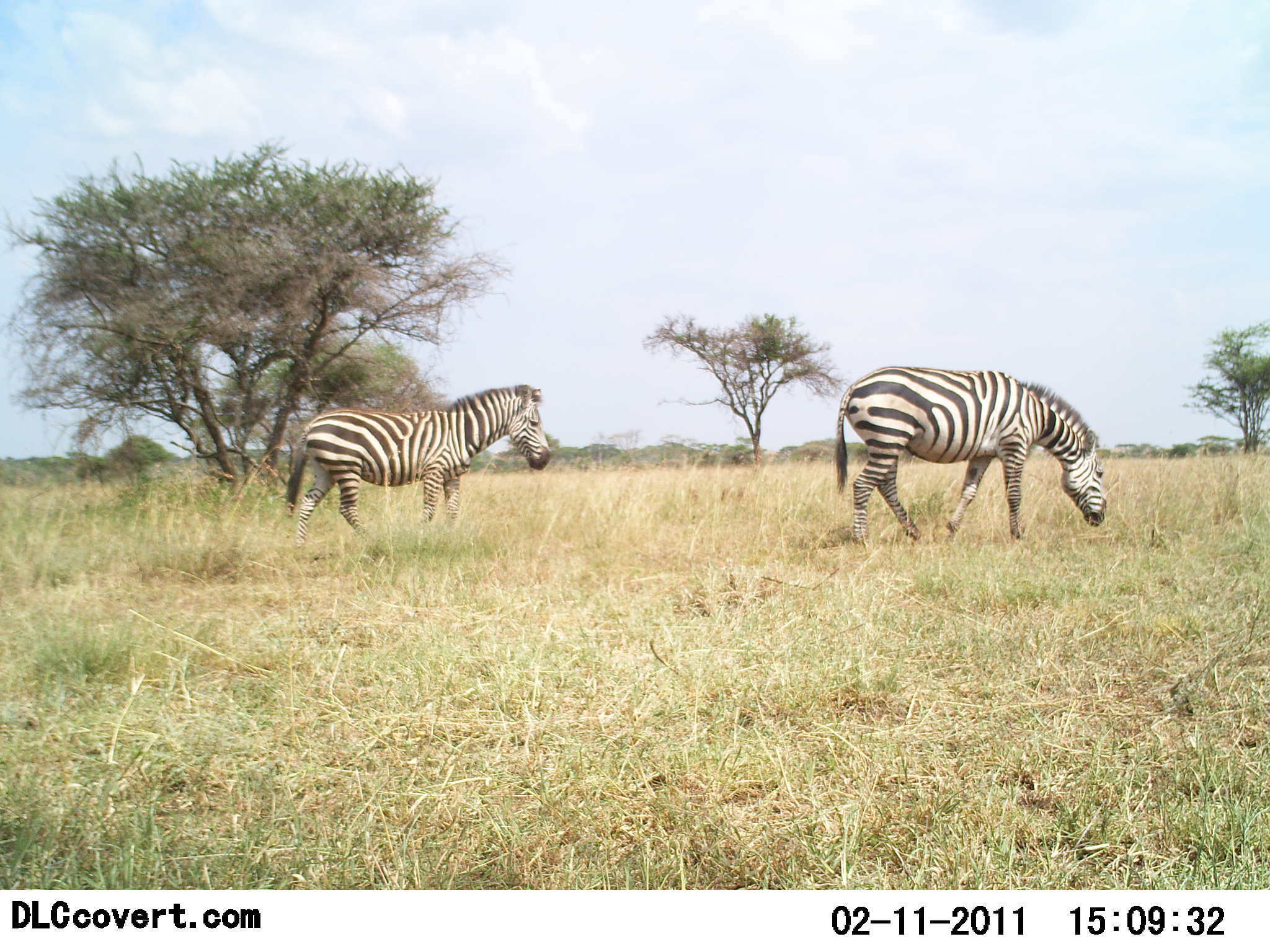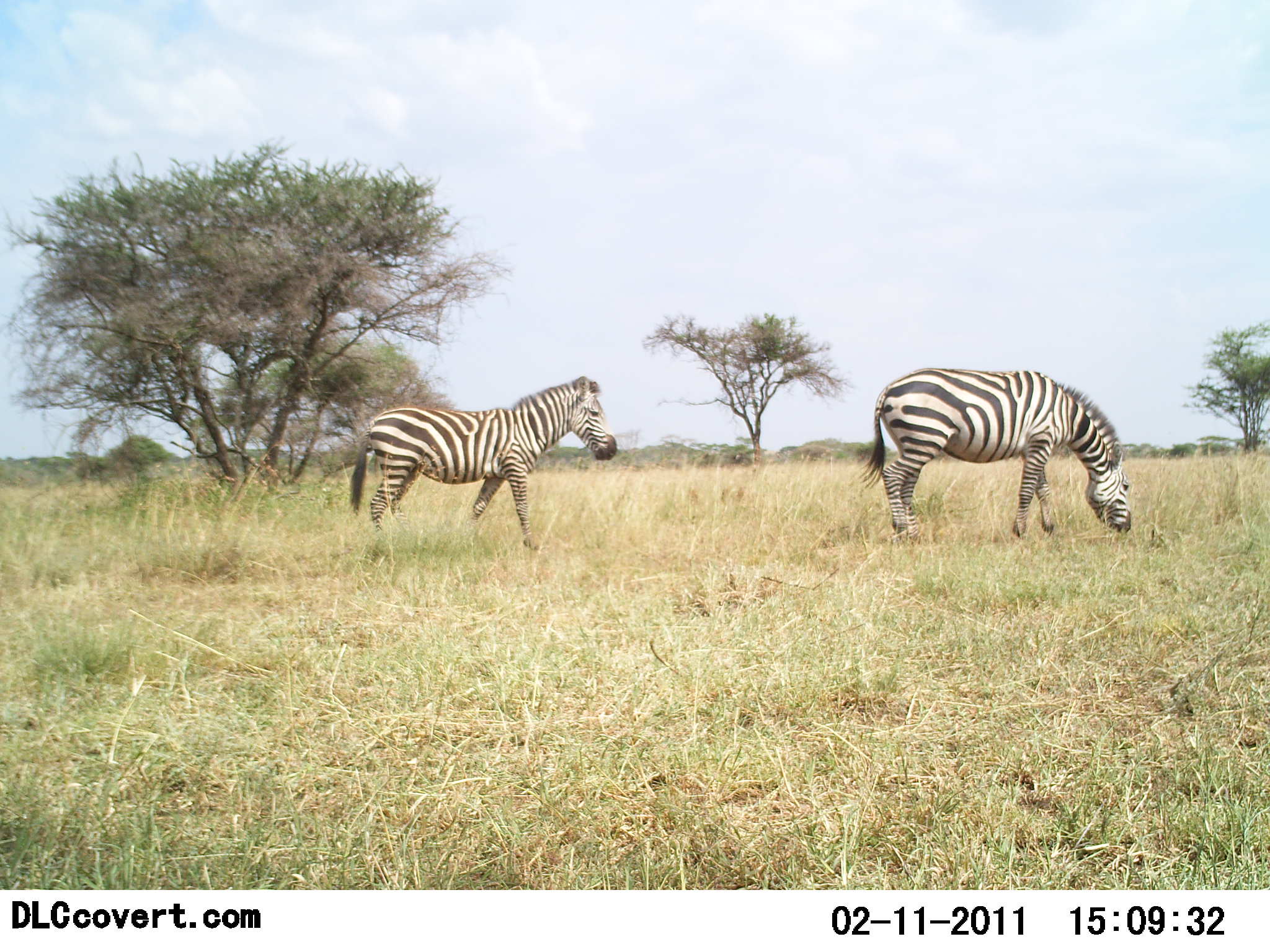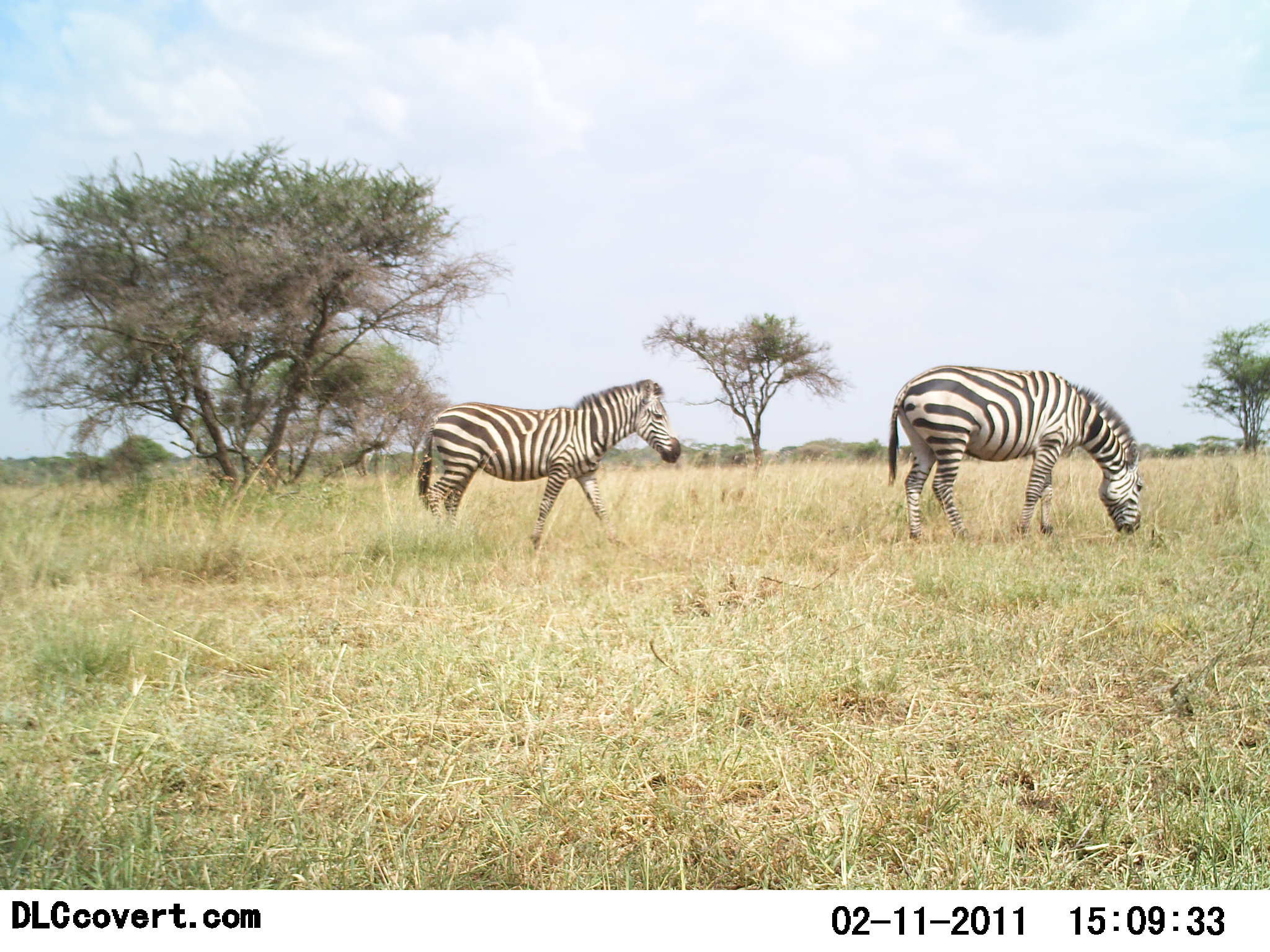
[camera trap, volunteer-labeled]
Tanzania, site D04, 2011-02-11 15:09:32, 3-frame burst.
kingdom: Animalia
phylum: Chordata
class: Mammalia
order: Perissodactyla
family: Equidae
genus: Equus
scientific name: Equus quagga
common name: plains zebra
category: zebra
Zebra (plains zebra) (Equus quagga), count 2. Behavior (volunteer vote fractions): standing 31%, resting 15%, moving 77%, interacting 8%. Young present (vote fraction): 0%. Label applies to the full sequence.